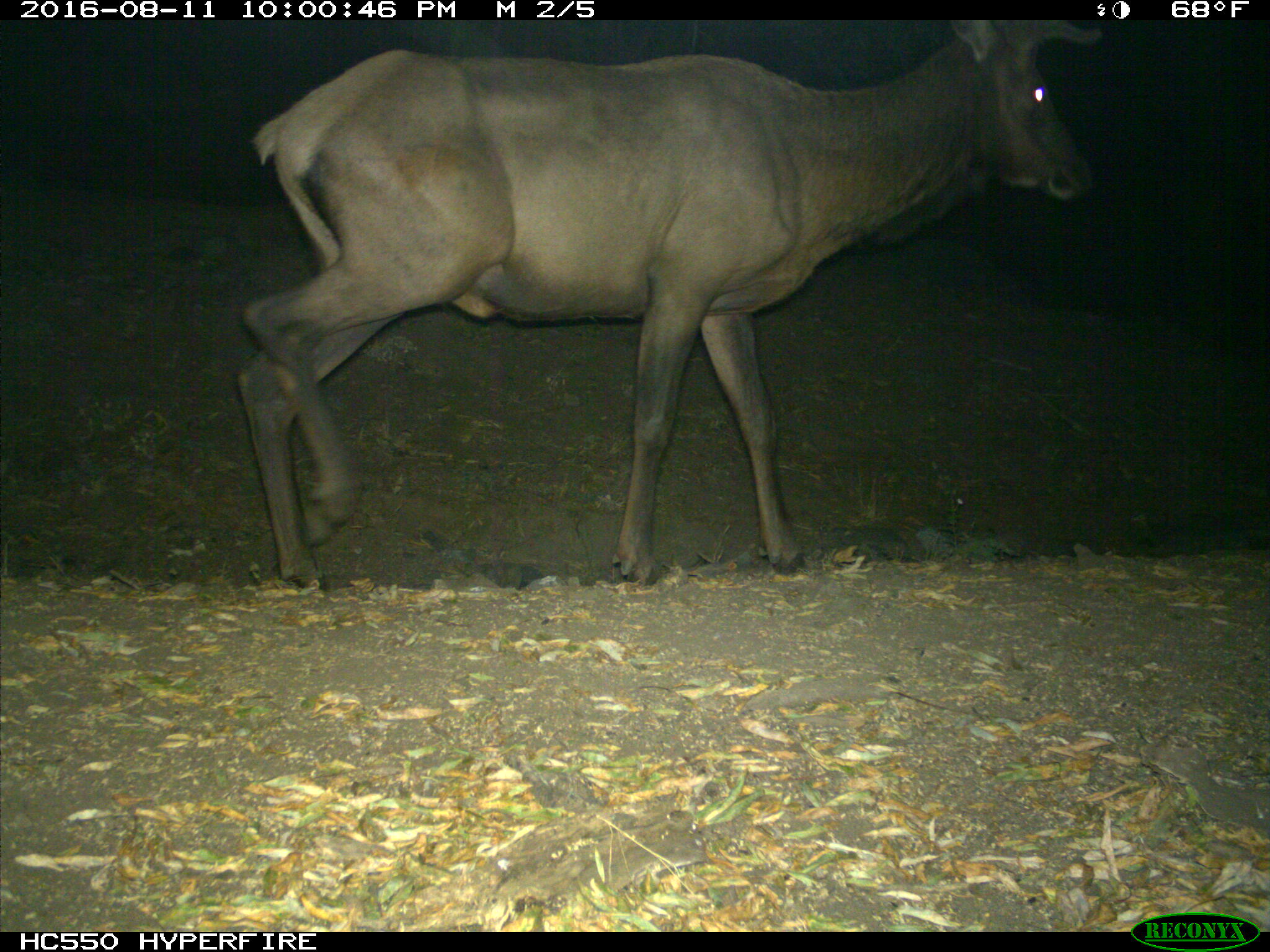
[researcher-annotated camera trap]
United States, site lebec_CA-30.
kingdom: Animalia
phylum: Chordata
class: Mammalia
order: Artiodactyla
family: Cervidae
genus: Cervus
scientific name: Cervus canadensis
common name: elk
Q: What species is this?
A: Cervus canadensis (elk).